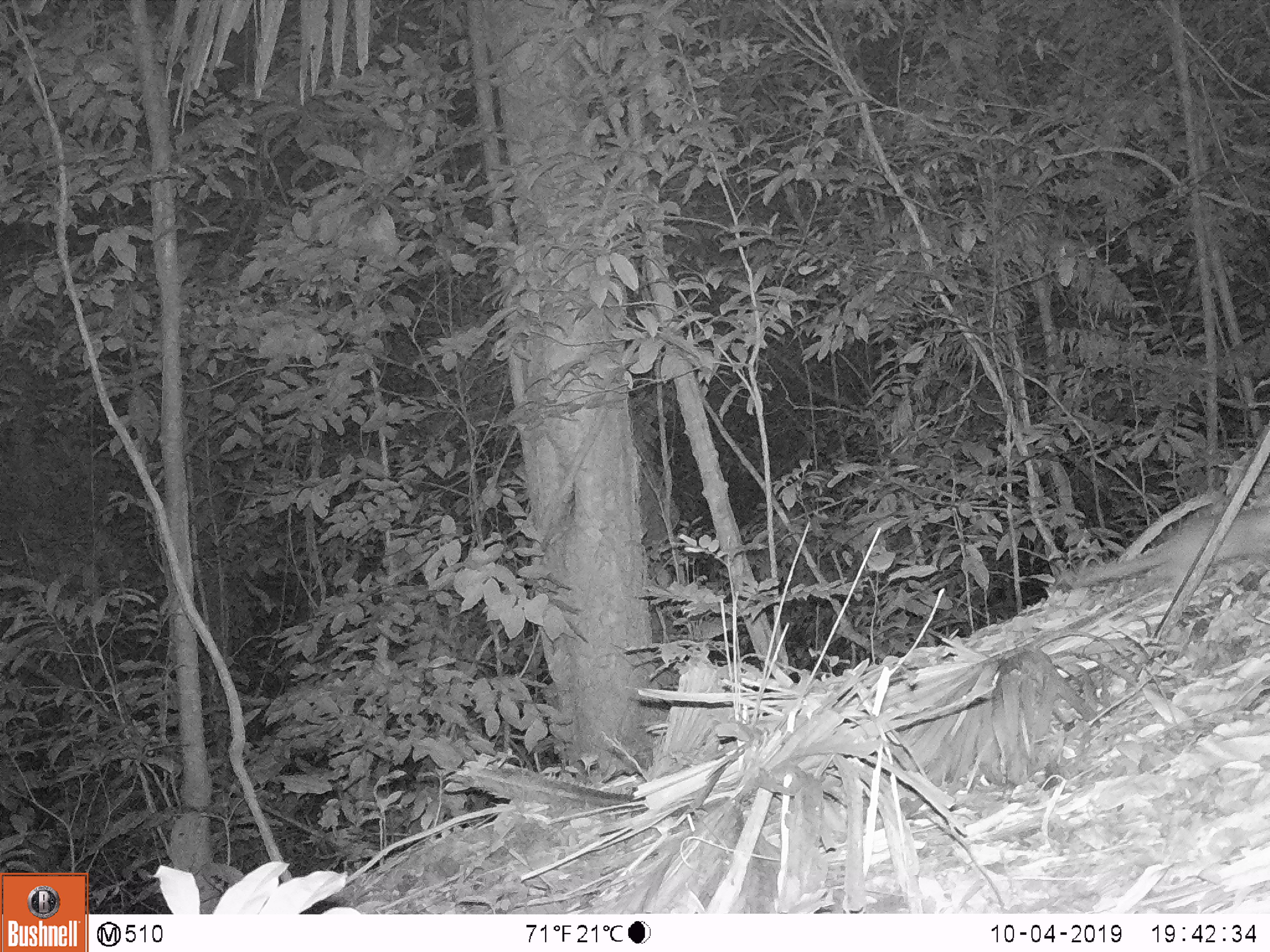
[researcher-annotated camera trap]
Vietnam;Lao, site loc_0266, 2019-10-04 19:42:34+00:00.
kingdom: Animalia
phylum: Chordata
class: Mammalia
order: Carnivora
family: Mustelidae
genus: Melogale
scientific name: Melogale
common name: ferret badger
Ferret badger (Melogale). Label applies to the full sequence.